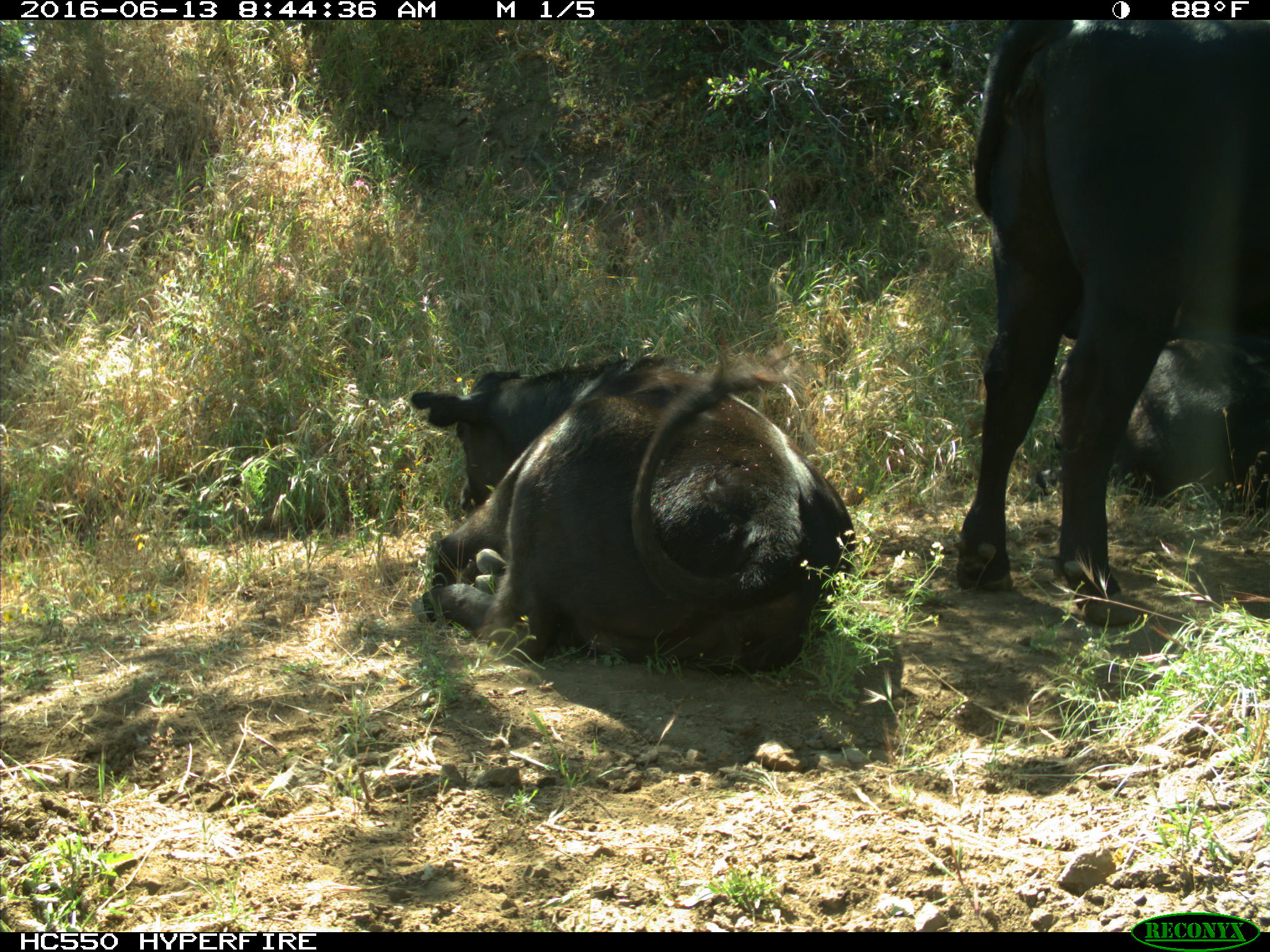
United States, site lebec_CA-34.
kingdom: Animalia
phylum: Chordata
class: Mammalia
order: Artiodactyla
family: Bovidae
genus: Bos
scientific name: Bos taurus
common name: domestic cow